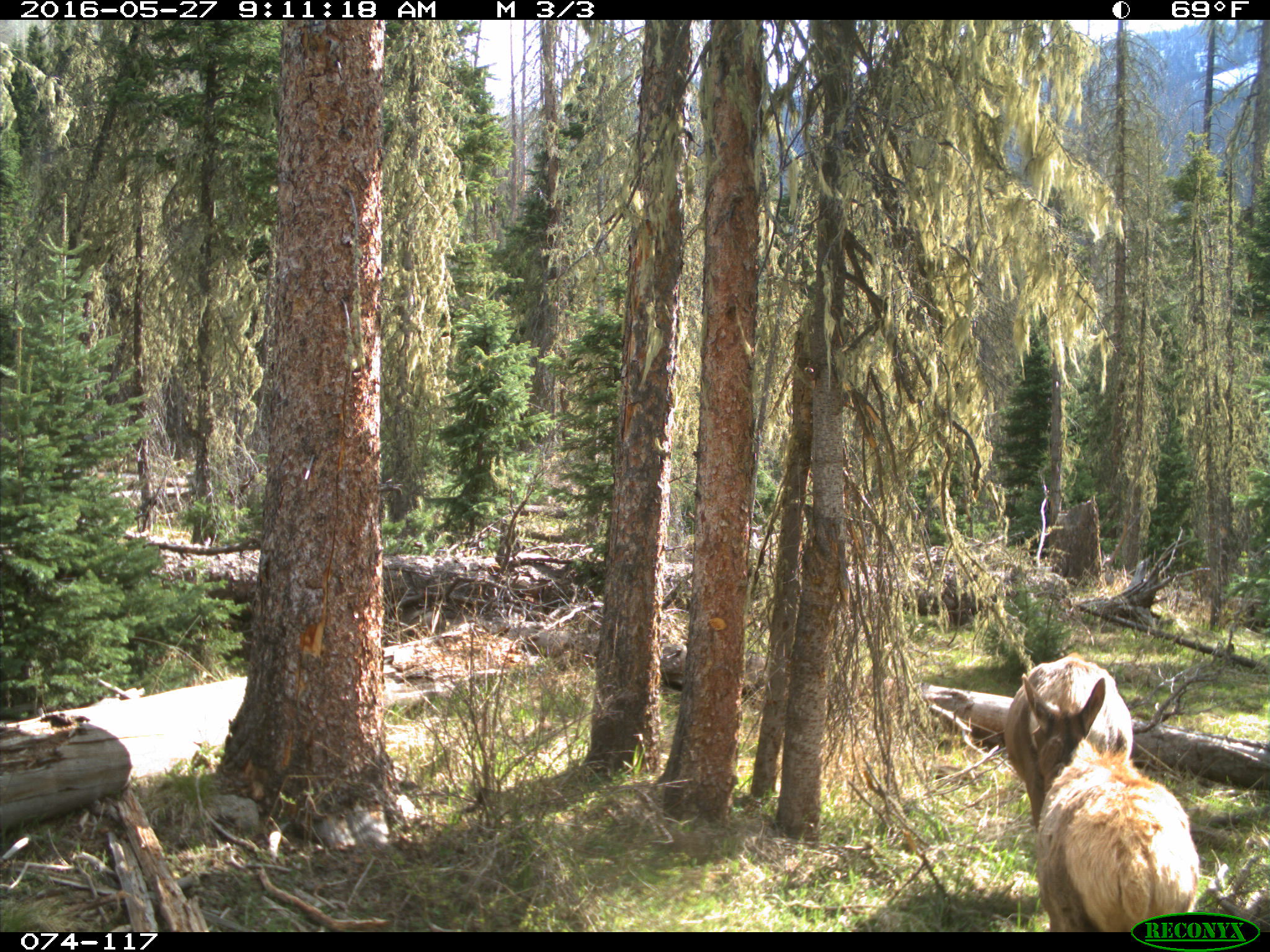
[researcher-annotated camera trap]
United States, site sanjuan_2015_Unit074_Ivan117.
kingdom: Animalia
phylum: Chordata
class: Mammalia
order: Artiodactyla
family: Cervidae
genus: Cervus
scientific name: Cervus elaphus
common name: red deer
Cervus elaphus (red deer).